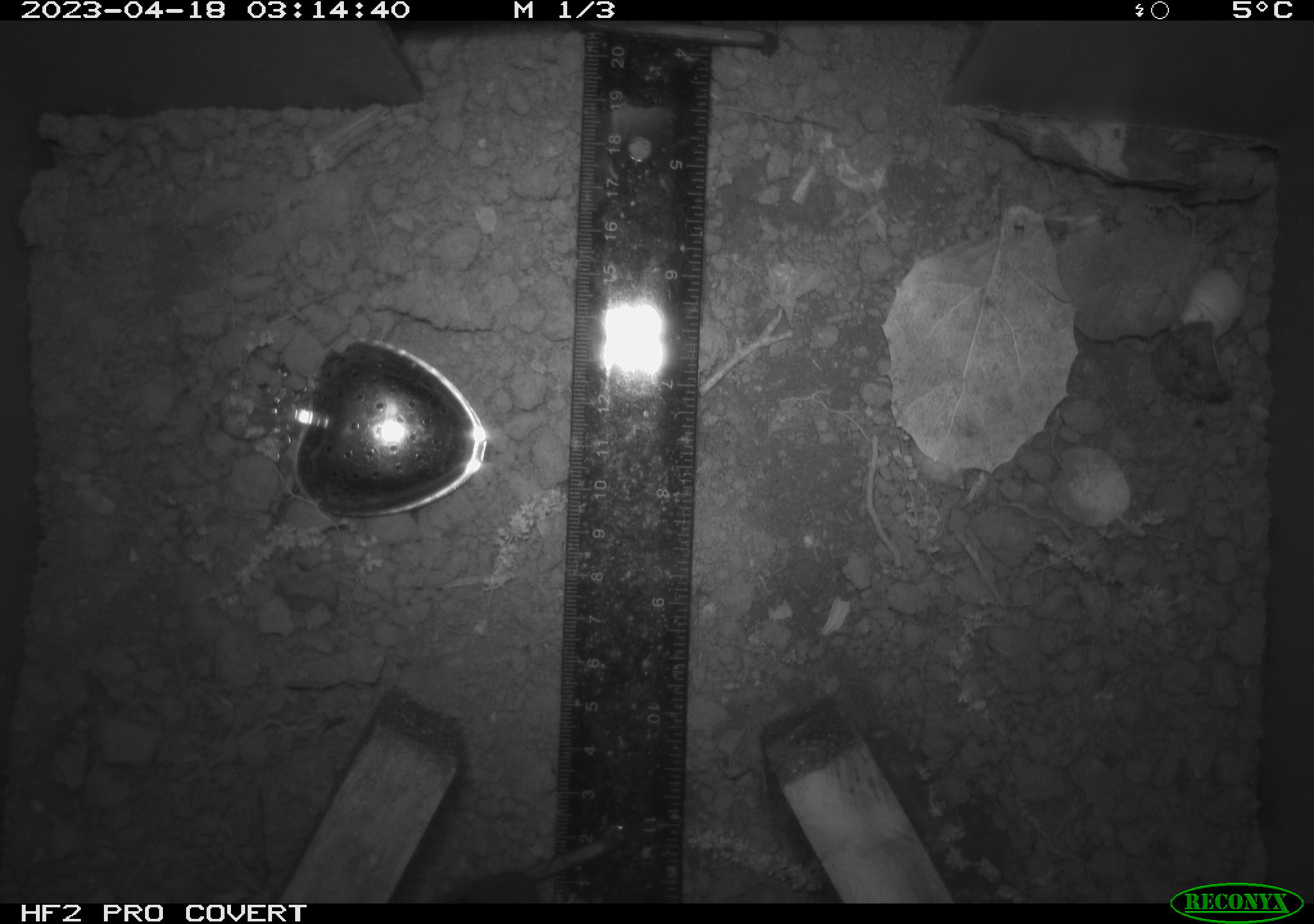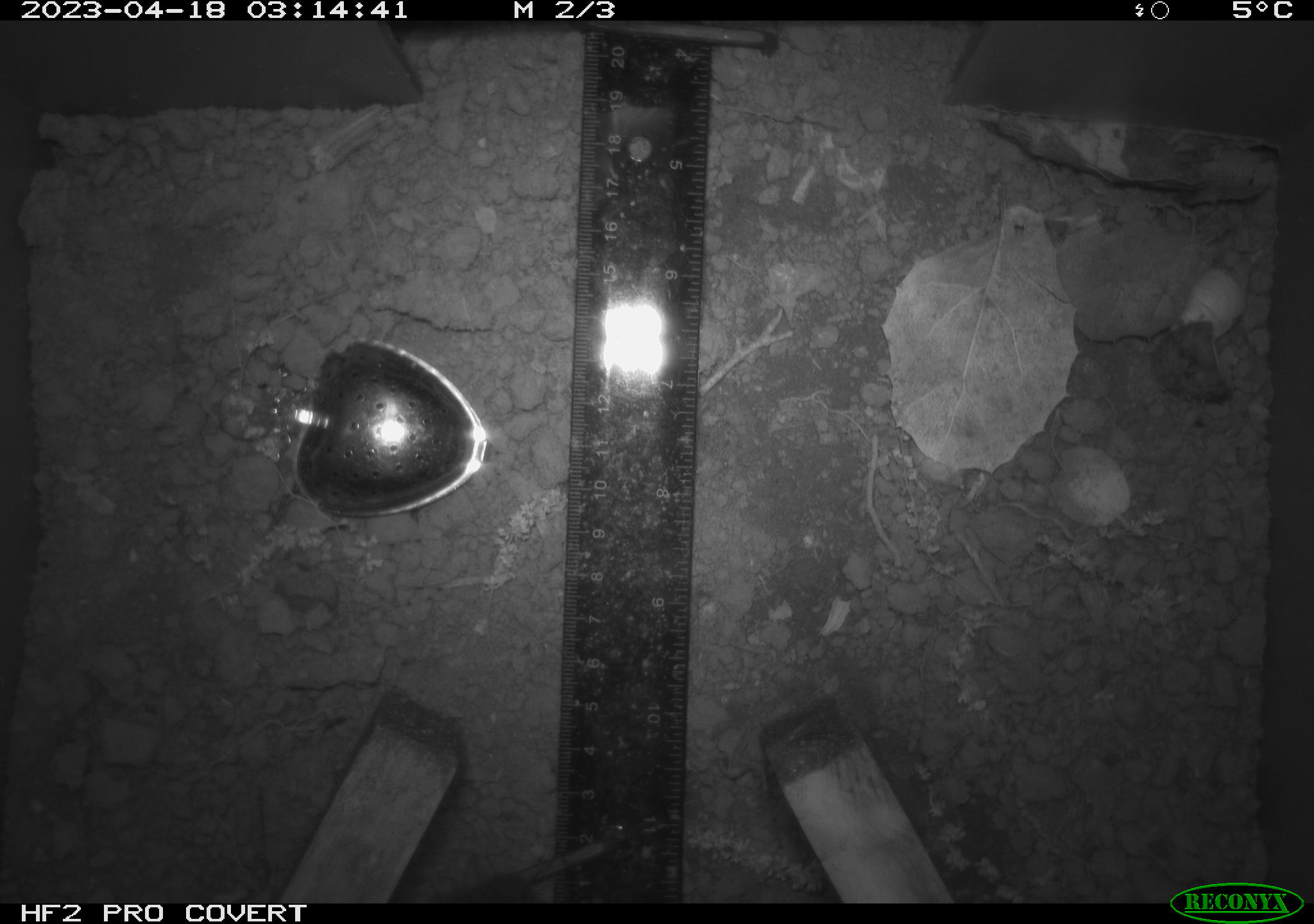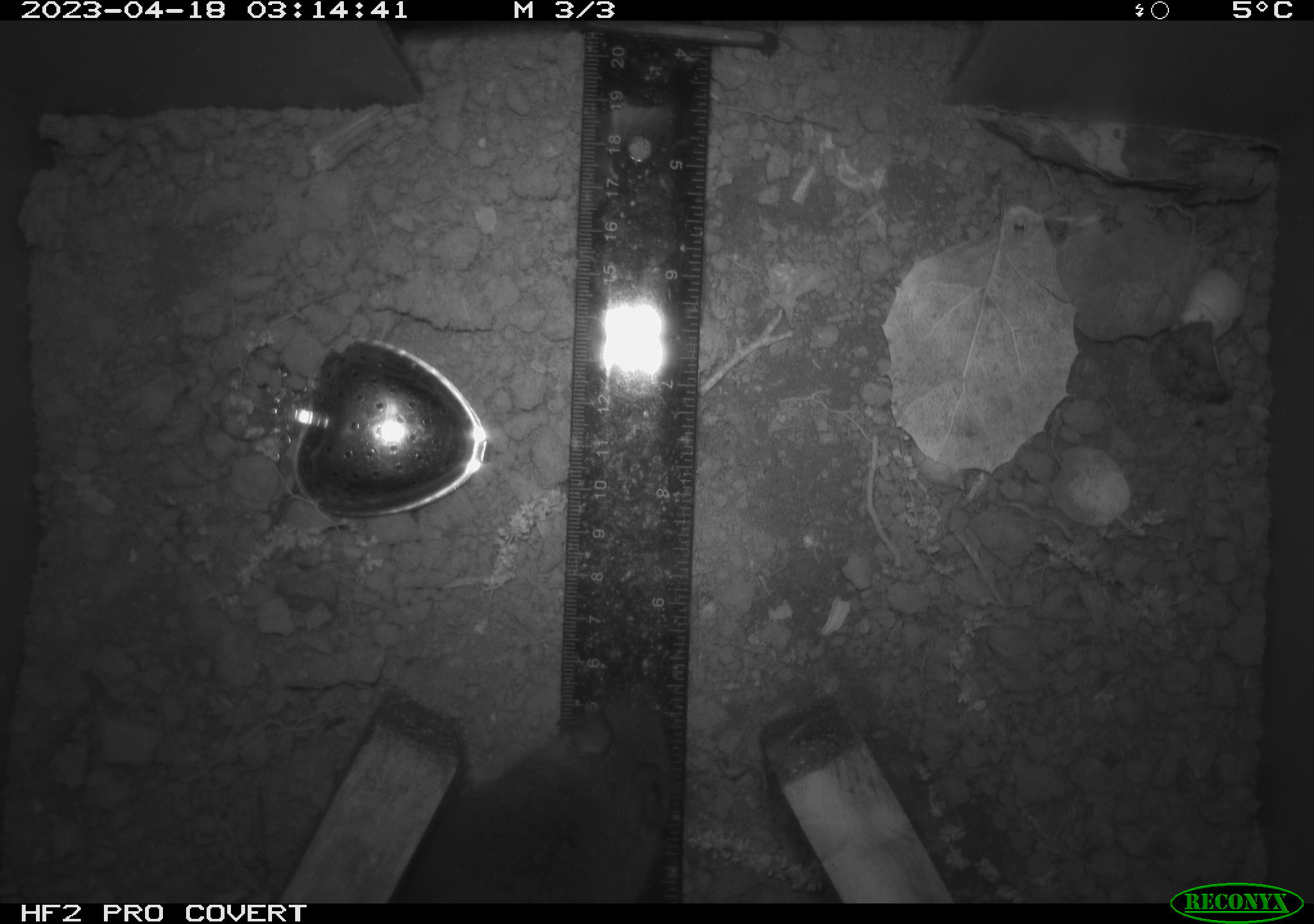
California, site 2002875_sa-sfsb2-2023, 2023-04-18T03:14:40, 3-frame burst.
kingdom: Animalia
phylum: Chordata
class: Mammalia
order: Rodentia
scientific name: Rodentia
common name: mouse species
Mouse species (Rodentia).